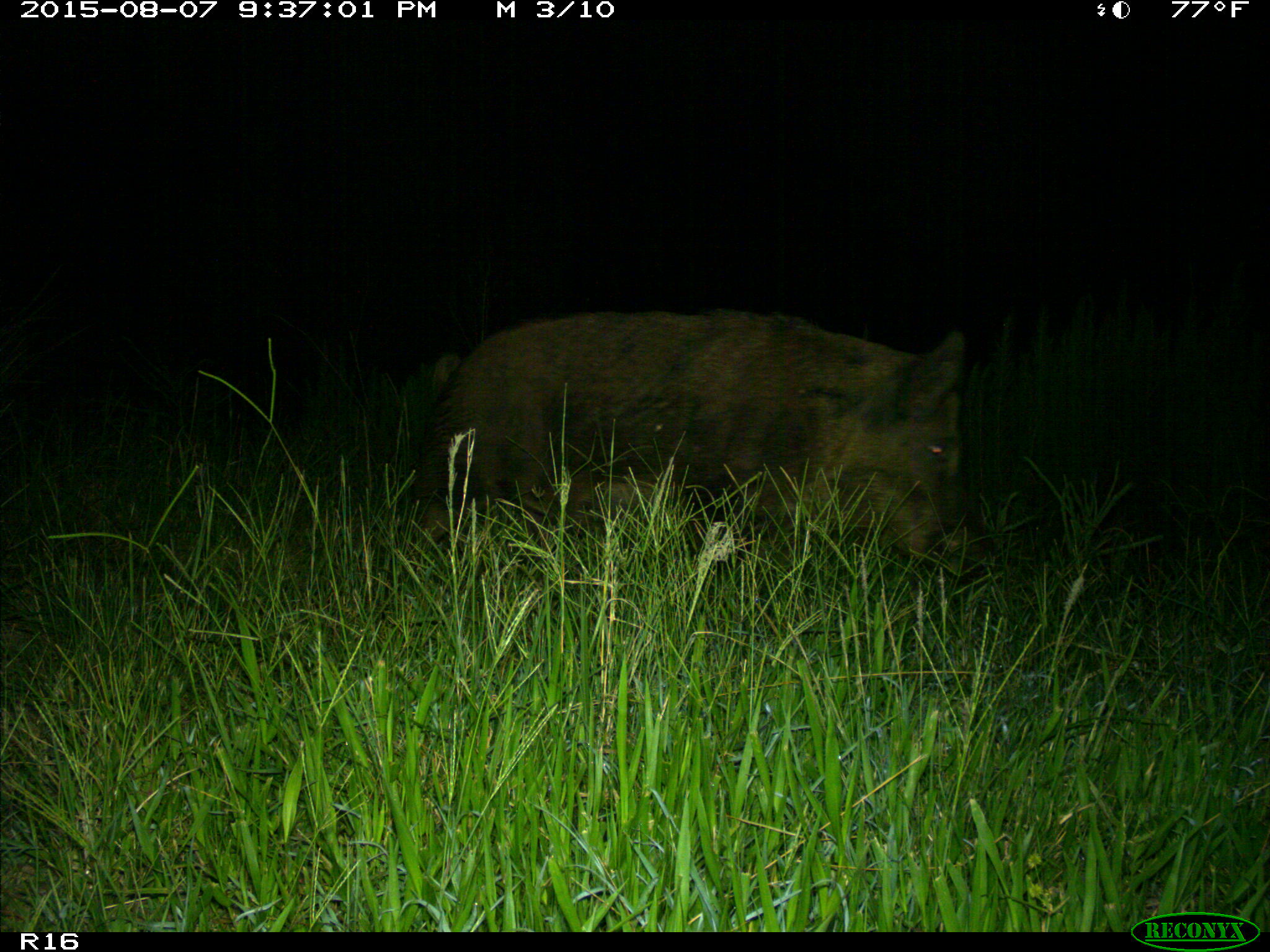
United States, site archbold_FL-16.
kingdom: Animalia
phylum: Chordata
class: Mammalia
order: Artiodactyla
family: Suidae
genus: Sus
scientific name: Sus scrofa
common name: wild boar